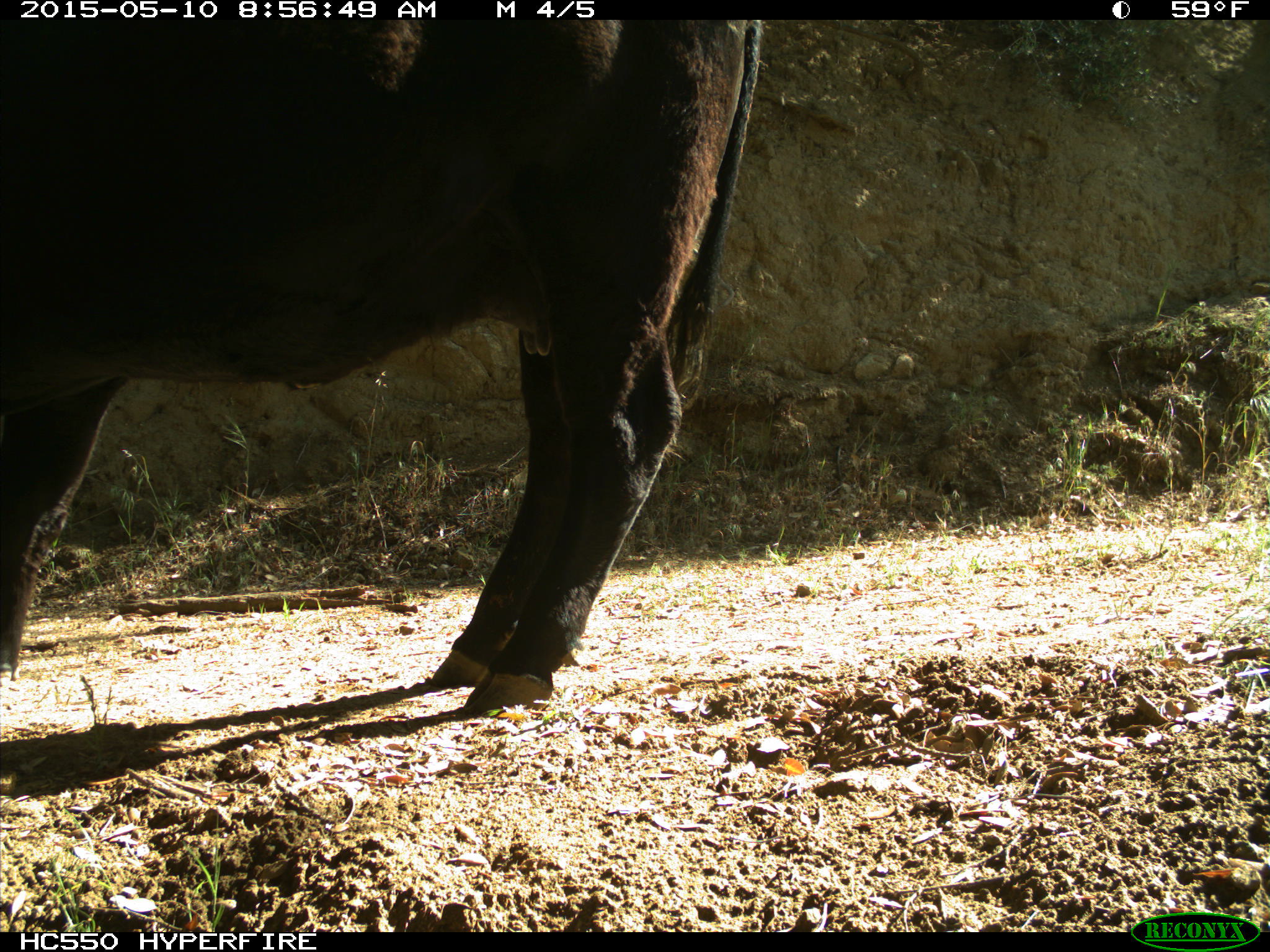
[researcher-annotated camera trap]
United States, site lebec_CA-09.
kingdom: Animalia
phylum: Chordata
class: Mammalia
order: Artiodactyla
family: Bovidae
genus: Bos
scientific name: Bos taurus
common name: domestic cow